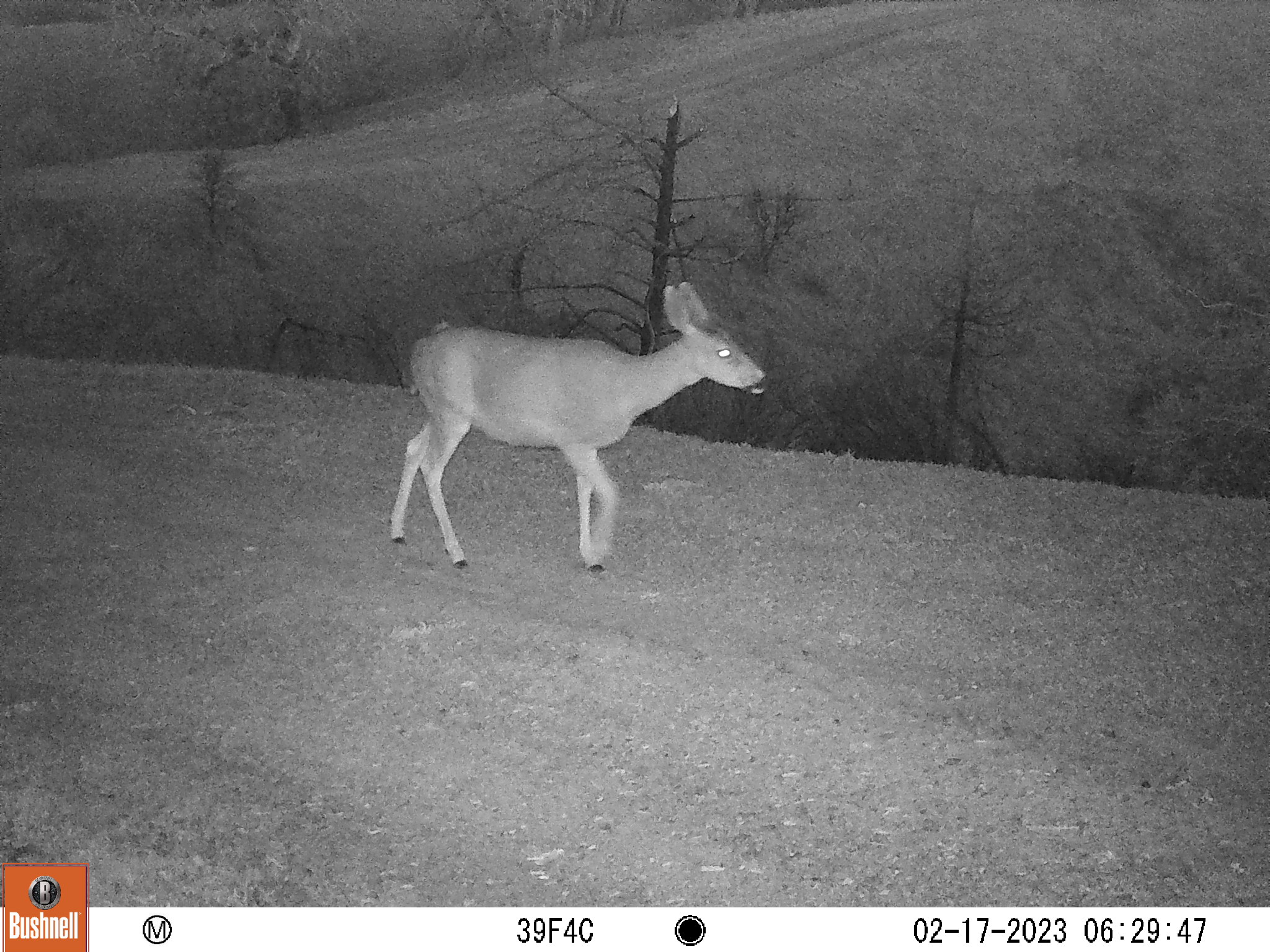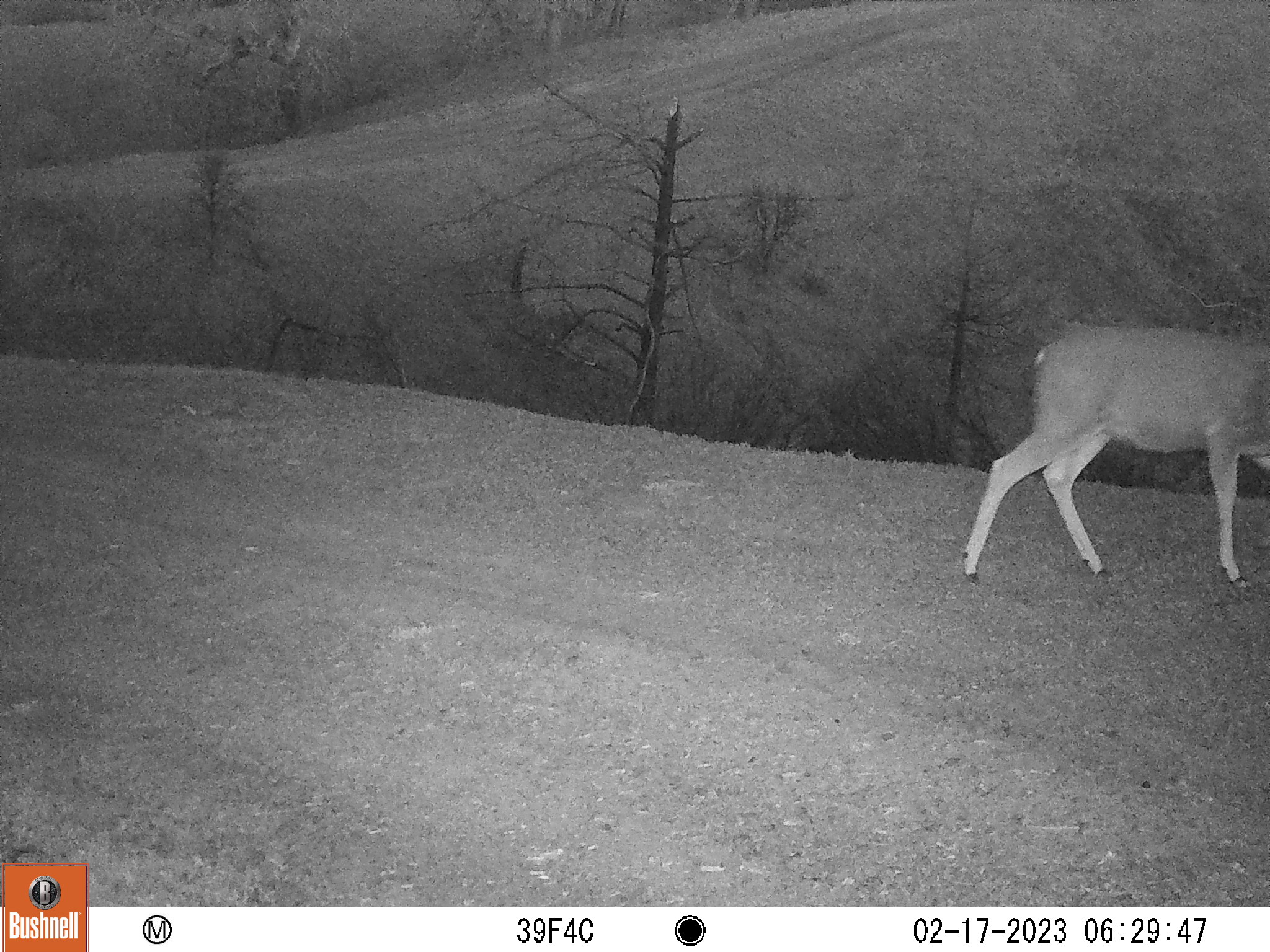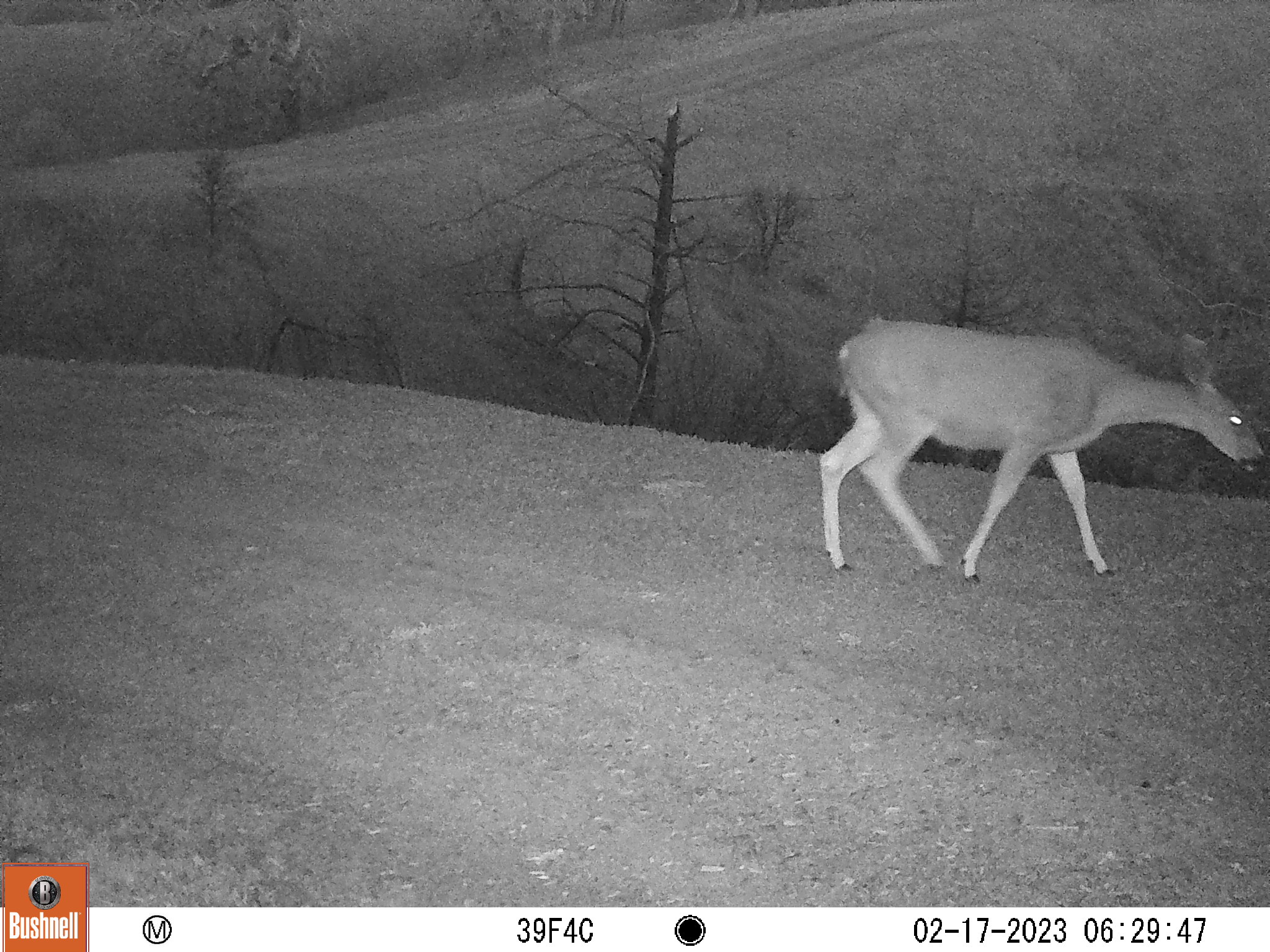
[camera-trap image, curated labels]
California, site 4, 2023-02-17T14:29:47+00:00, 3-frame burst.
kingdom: Animalia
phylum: Chordata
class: Mammalia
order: Artiodactyla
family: Cervidae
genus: Odocoileus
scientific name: Odocoileus hemionus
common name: mule deer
Mule deer (Odocoileus hemionus).